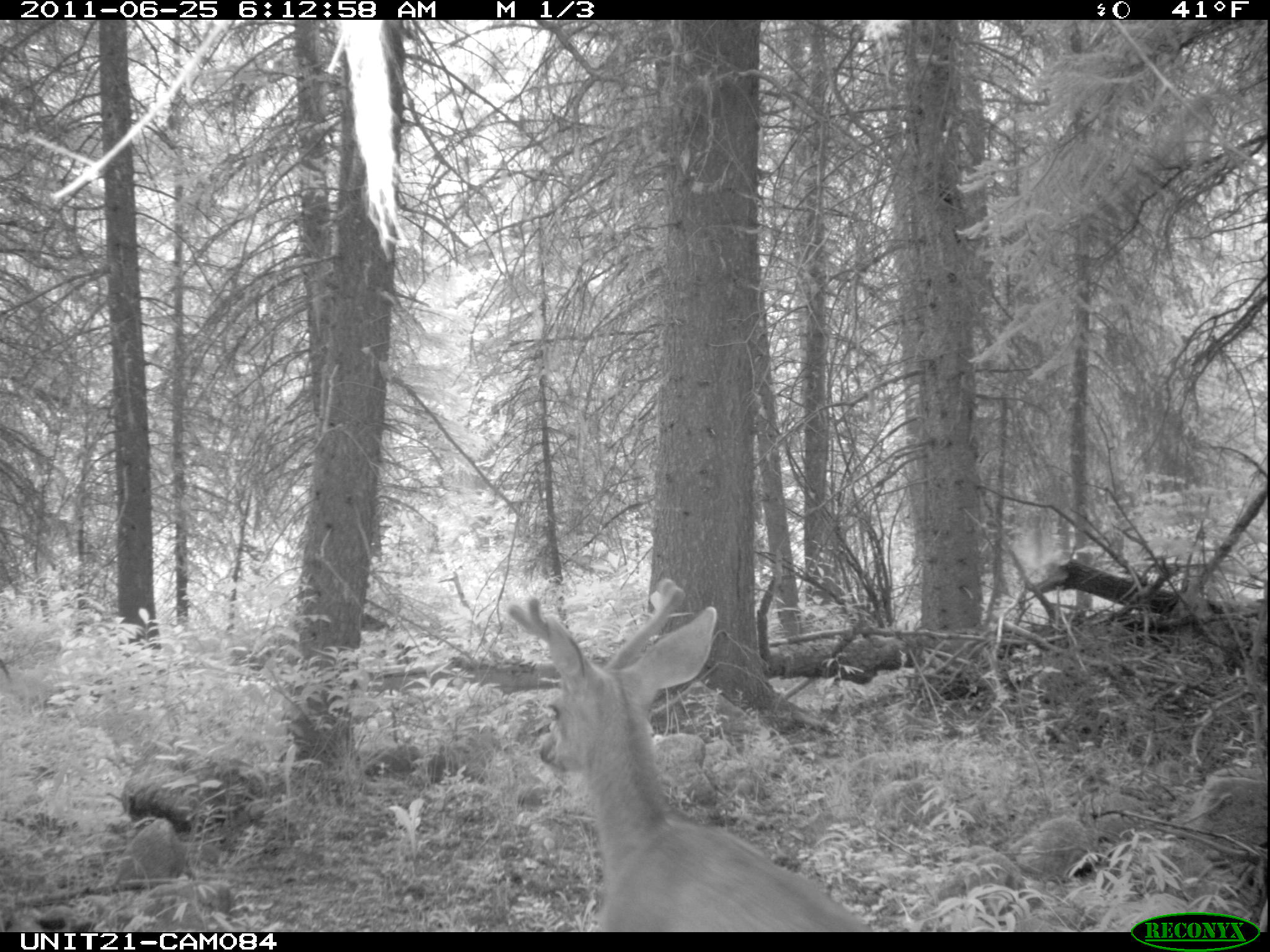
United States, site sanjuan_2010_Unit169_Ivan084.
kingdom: Animalia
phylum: Chordata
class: Mammalia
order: Artiodactyla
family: Cervidae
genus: Odocoileus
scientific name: Odocoileus hemionus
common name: mule deer